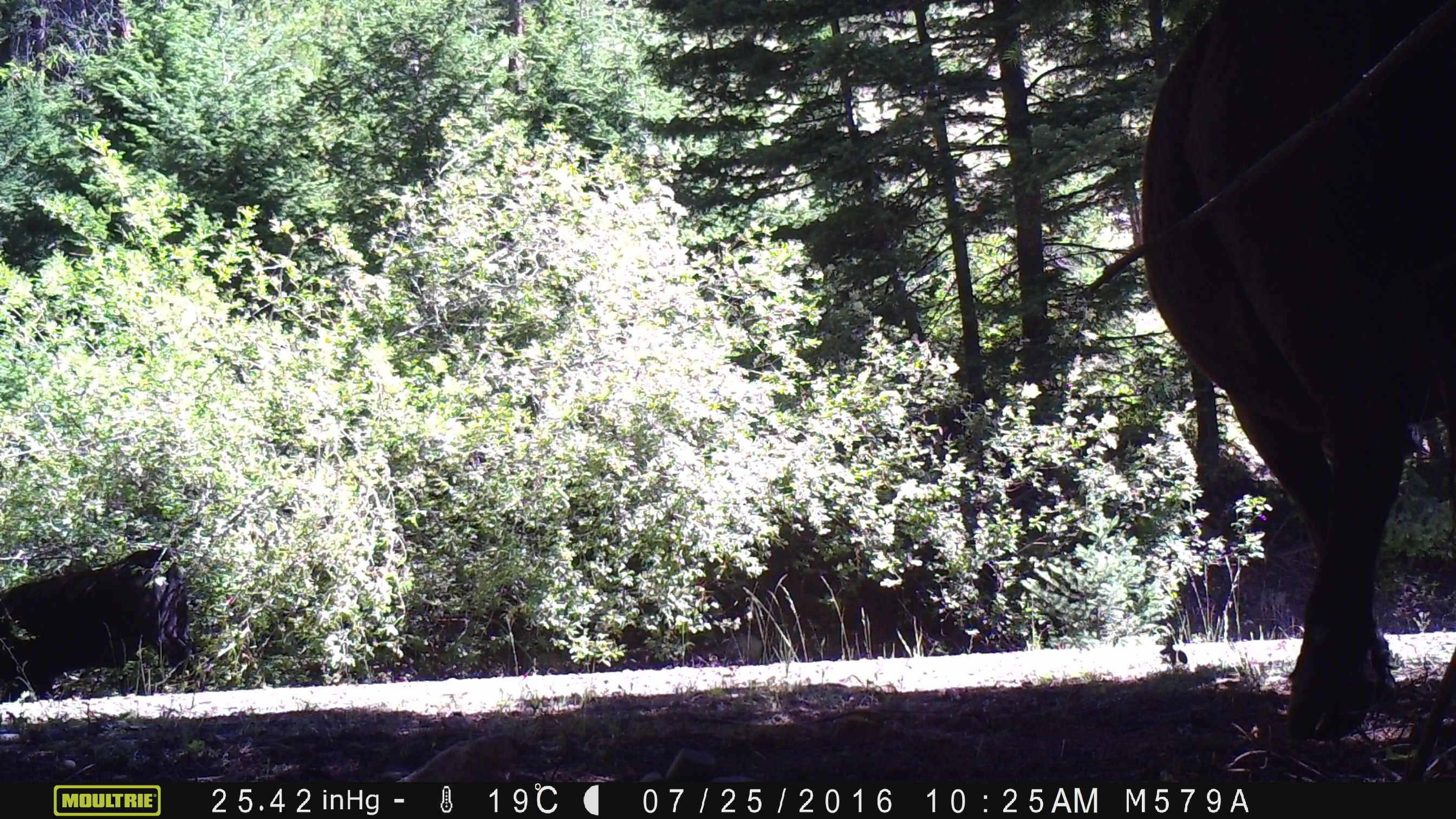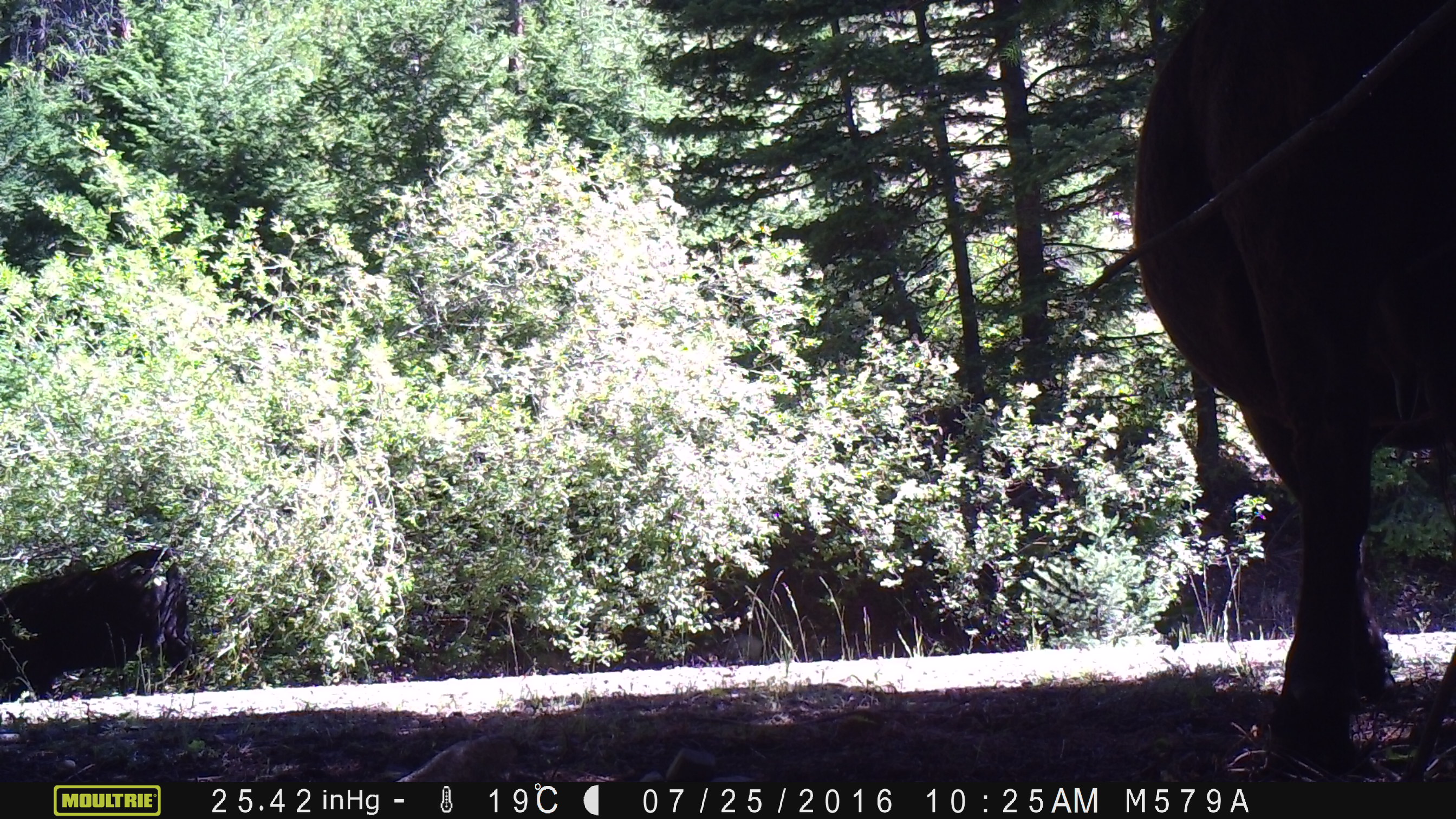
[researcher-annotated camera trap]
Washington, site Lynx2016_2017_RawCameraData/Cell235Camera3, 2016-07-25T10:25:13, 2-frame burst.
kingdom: Animalia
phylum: Chordata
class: Mammalia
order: Artiodactyla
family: Bovidae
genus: Bos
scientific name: Bos taurus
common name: domestic cattle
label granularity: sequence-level